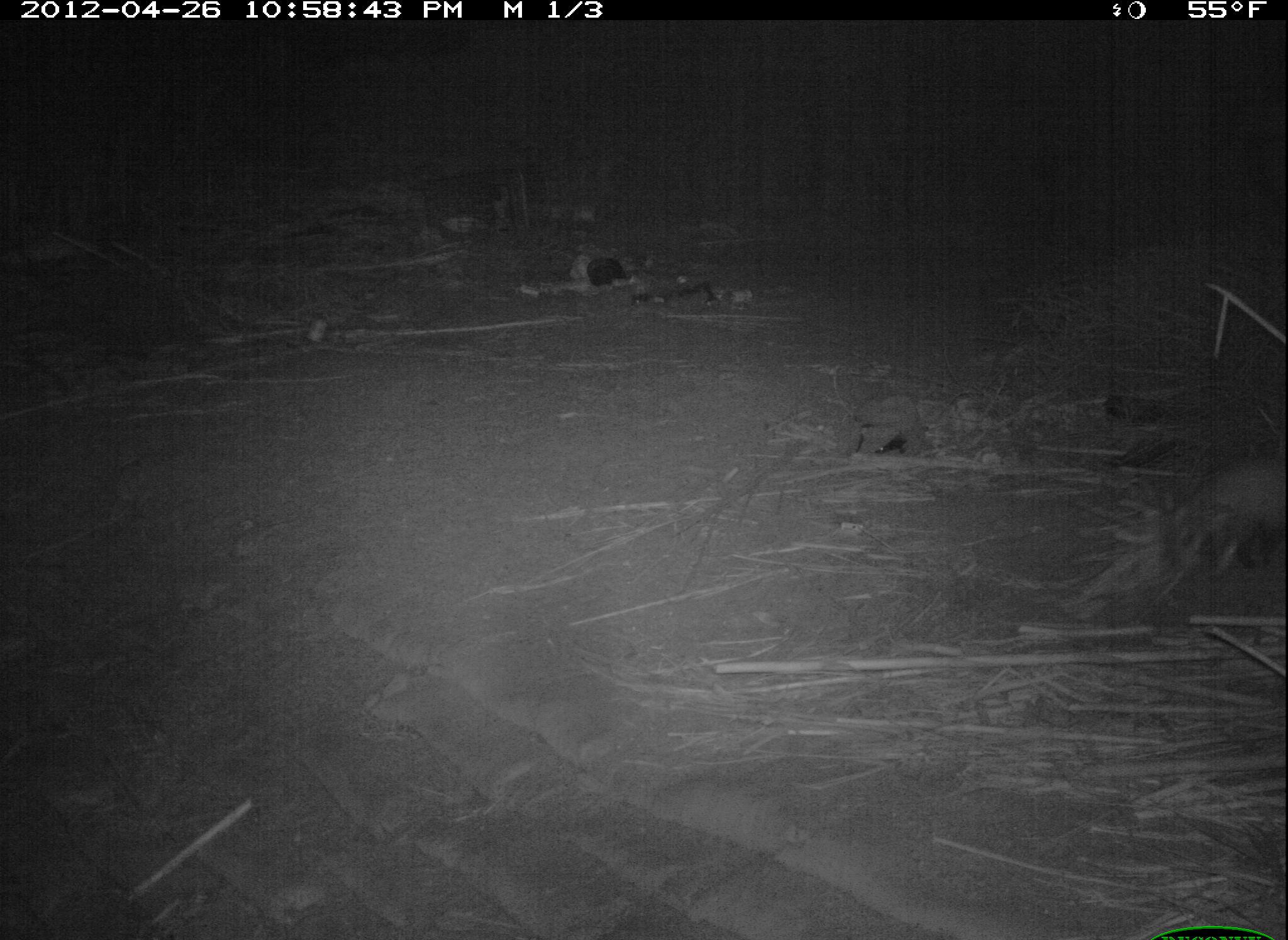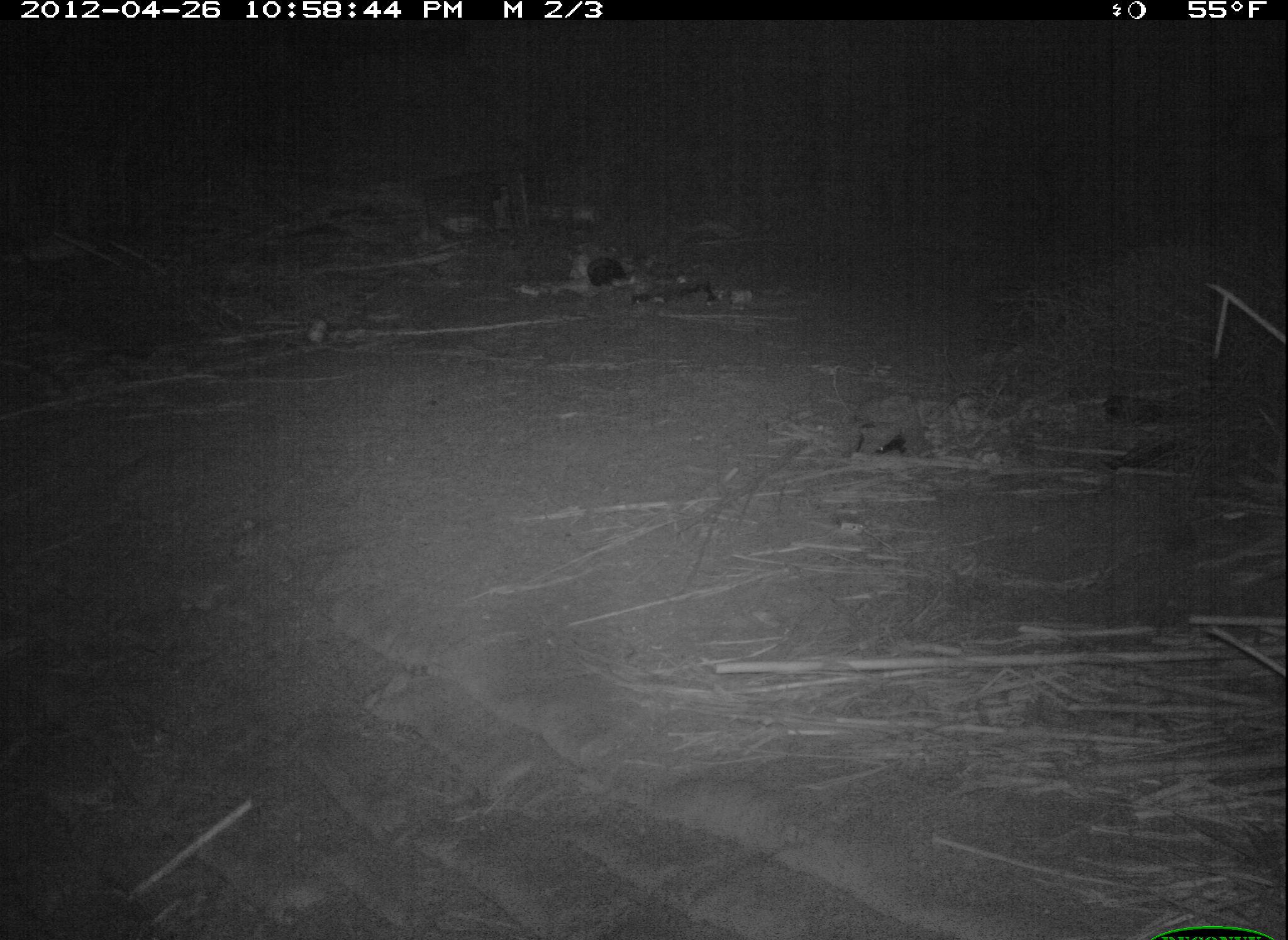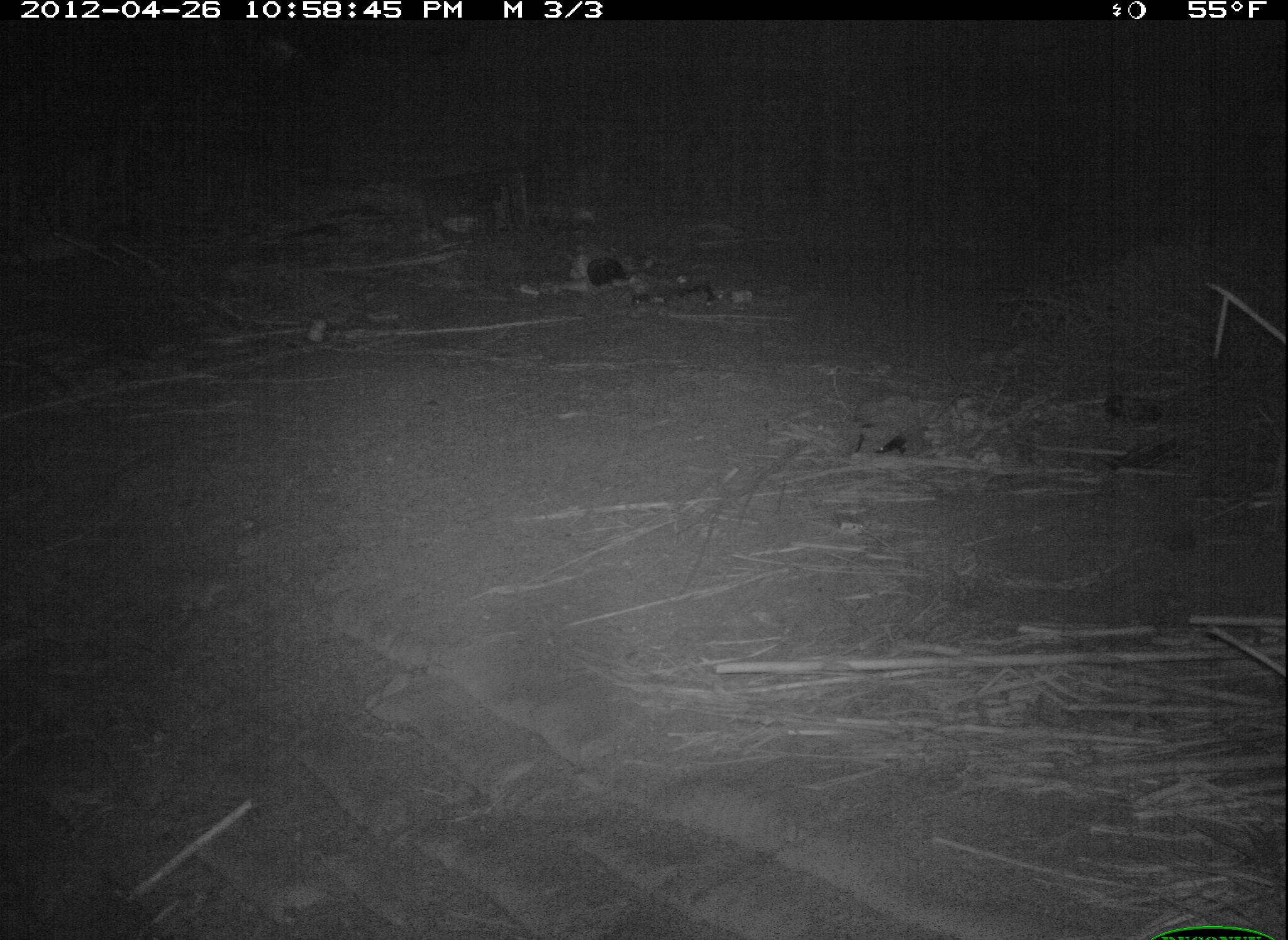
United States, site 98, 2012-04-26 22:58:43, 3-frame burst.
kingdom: Animalia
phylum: Chordata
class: Mammalia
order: Didelphimorphia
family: Didelphidae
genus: Didelphis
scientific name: Didelphis virginiana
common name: virginia opossum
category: opossum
Opossum (virginia opossum) (Didelphis virginiana).